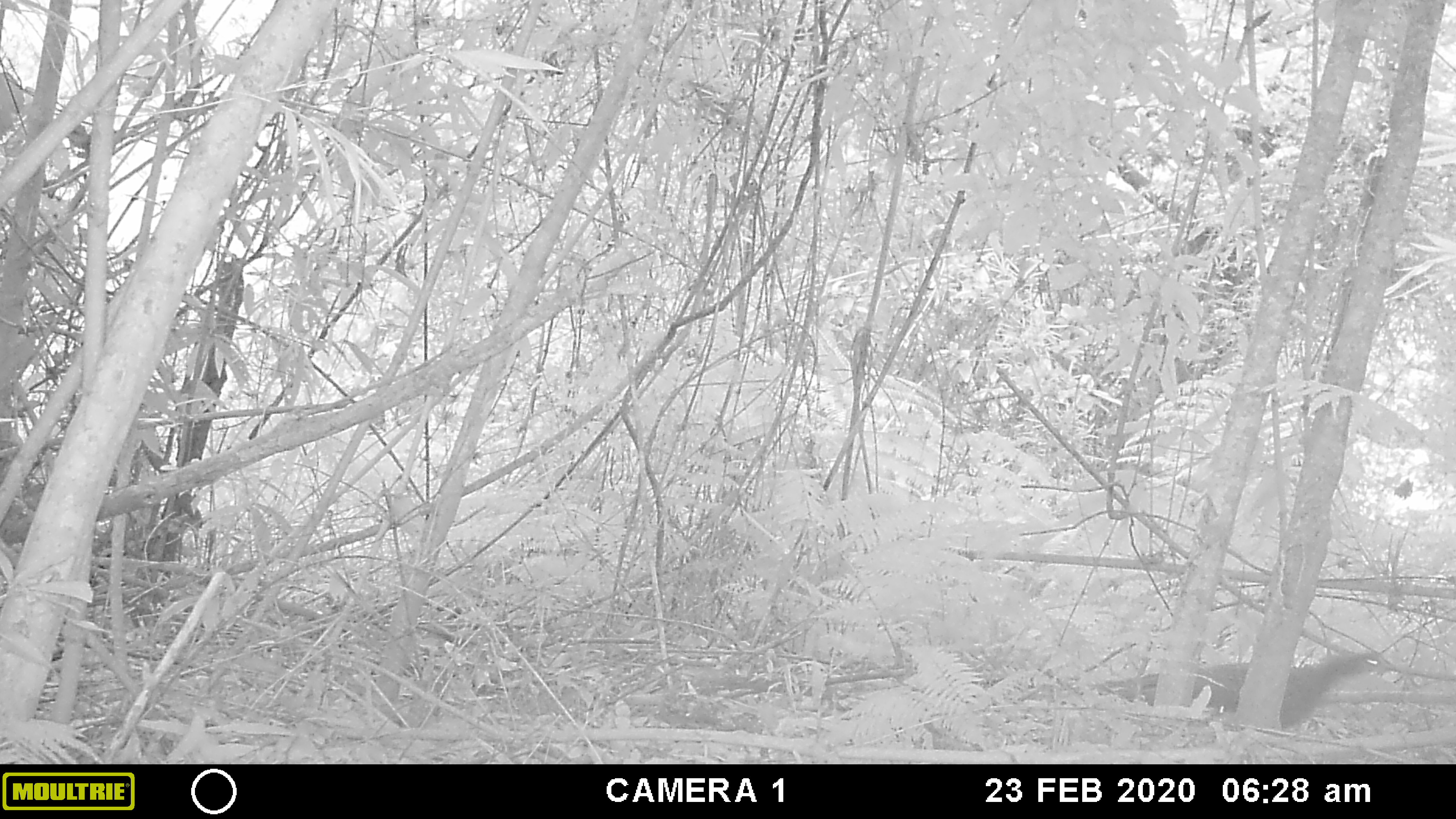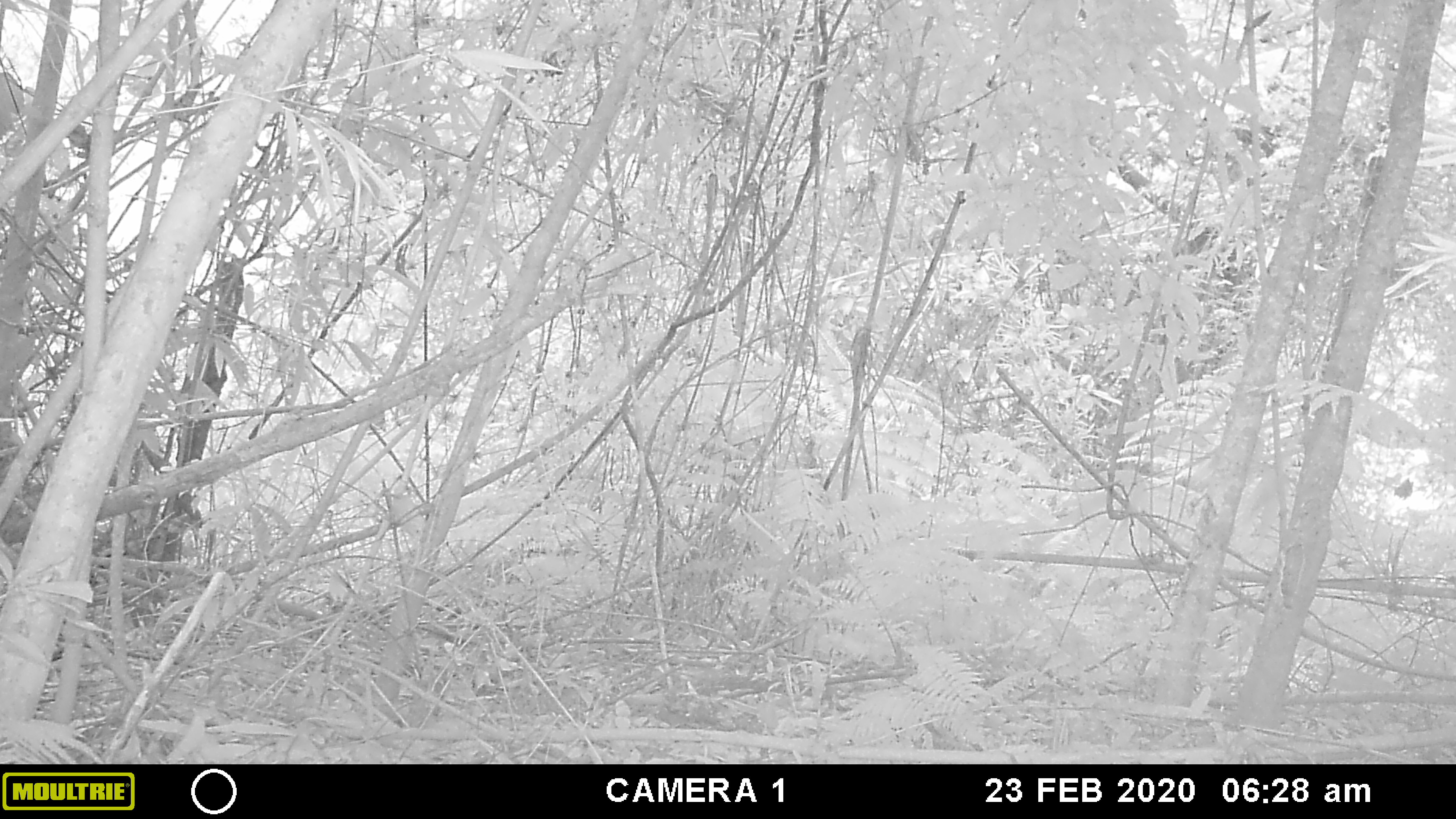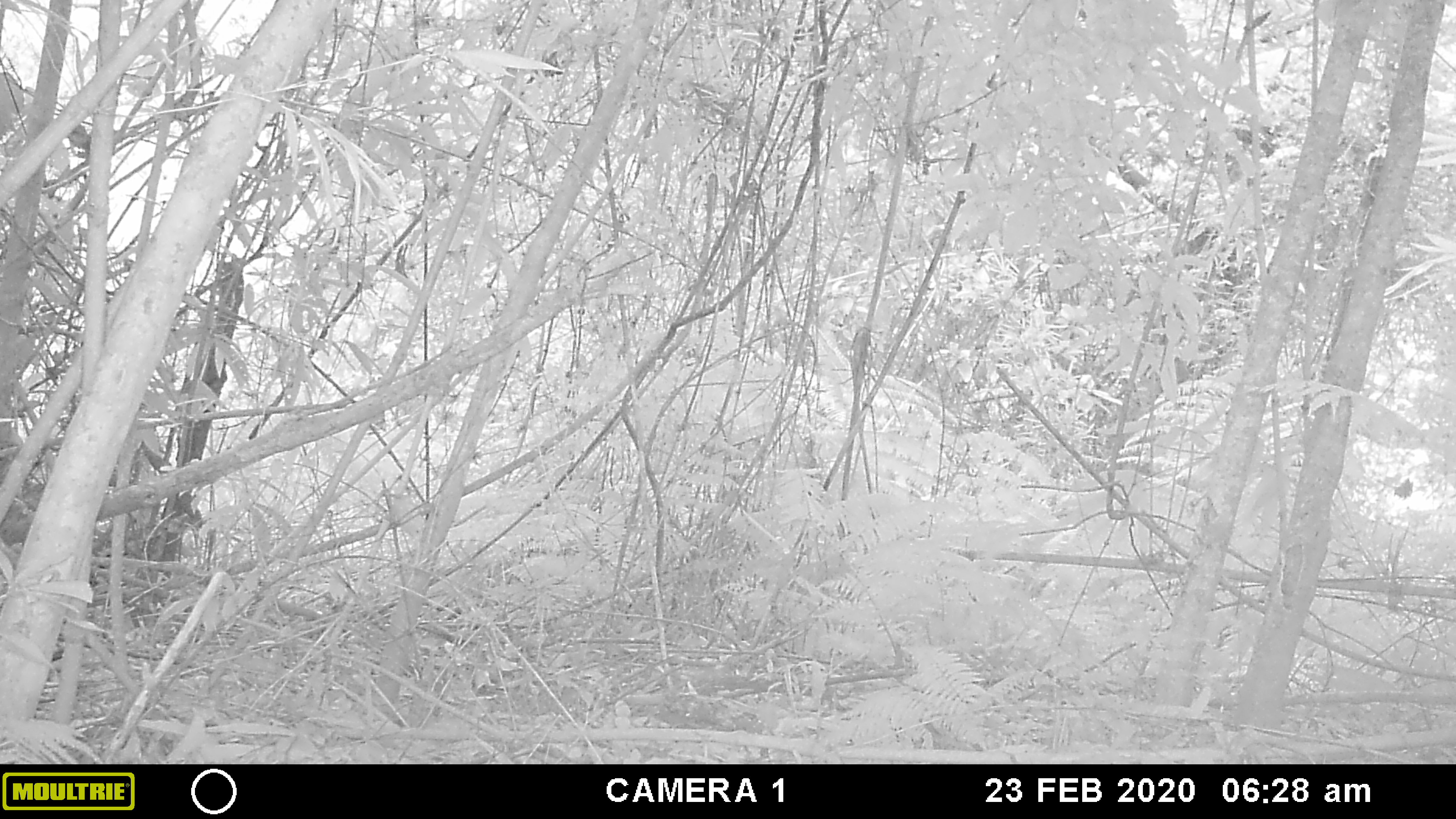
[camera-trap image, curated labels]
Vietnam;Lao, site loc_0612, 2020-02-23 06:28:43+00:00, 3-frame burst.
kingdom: Animalia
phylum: Chordata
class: Aves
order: Galliformes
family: Phasianidae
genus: Polyplectron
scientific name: Polyplectron bicalcaratum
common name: gray peacock-pheasant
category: grey peacock pheasant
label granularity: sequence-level